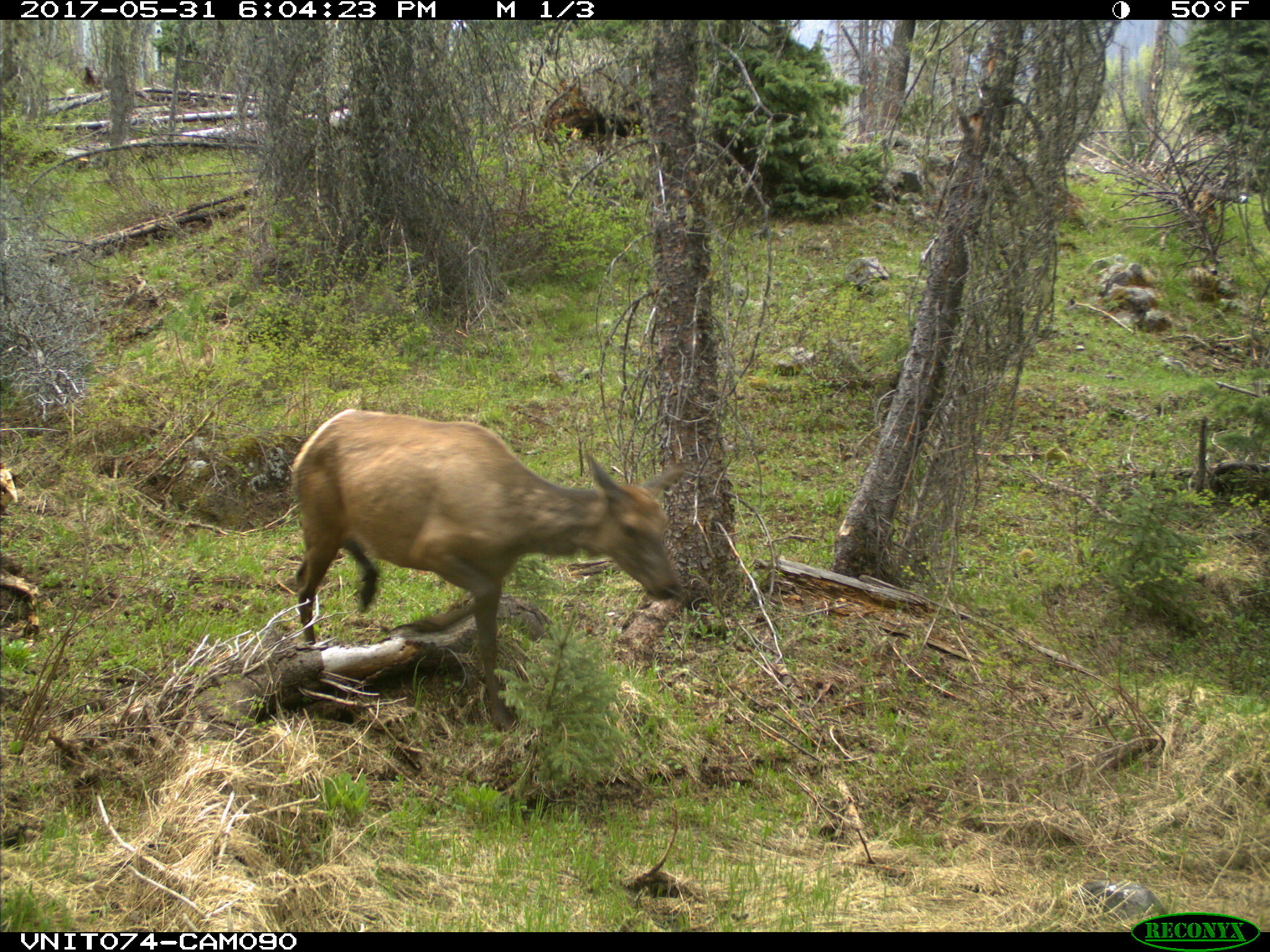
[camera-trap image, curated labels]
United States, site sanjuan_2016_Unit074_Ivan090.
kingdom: Animalia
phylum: Chordata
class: Mammalia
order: Artiodactyla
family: Cervidae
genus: Cervus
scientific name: Cervus elaphus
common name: red deer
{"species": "Cervus elaphus (red deer)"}